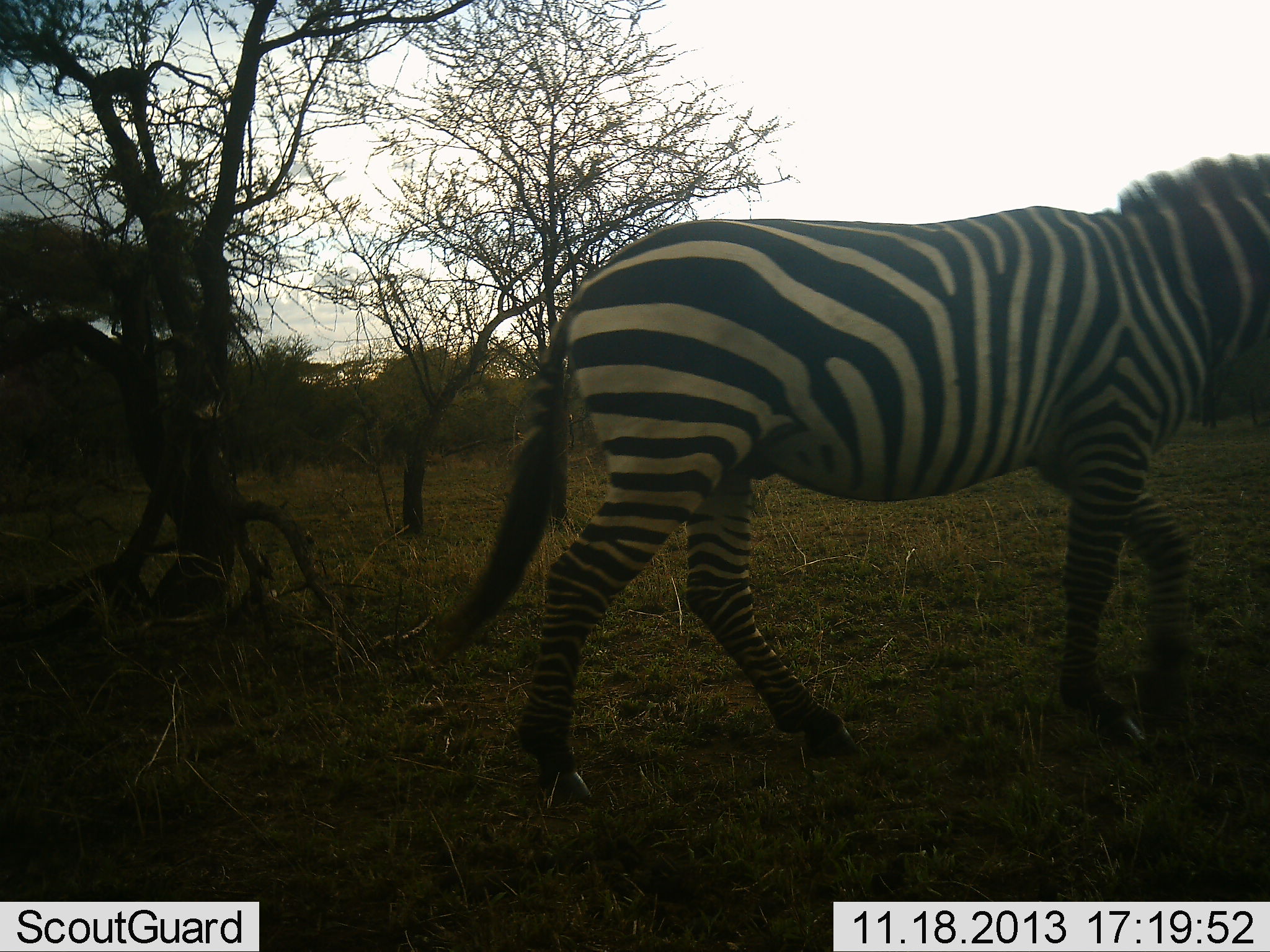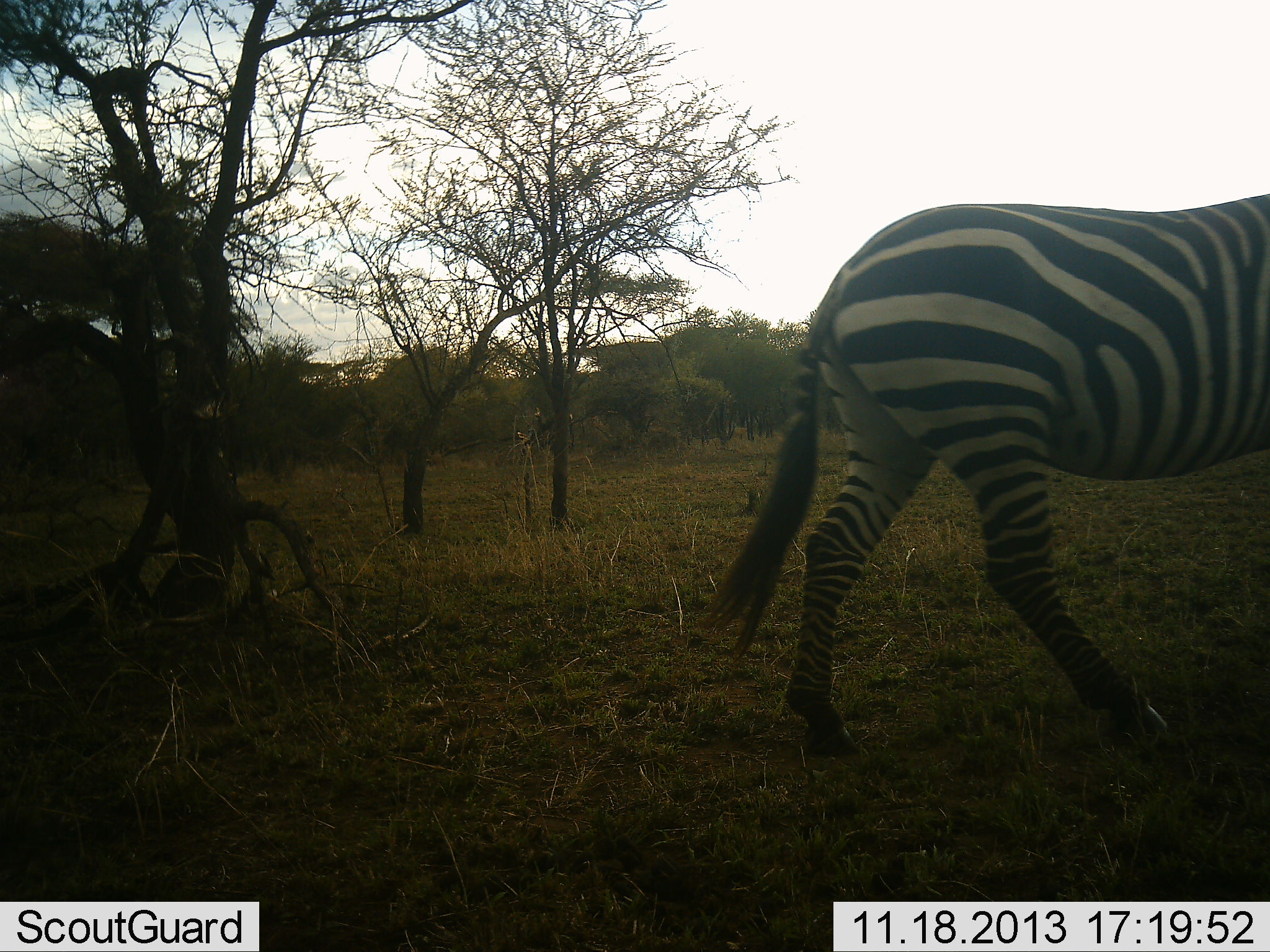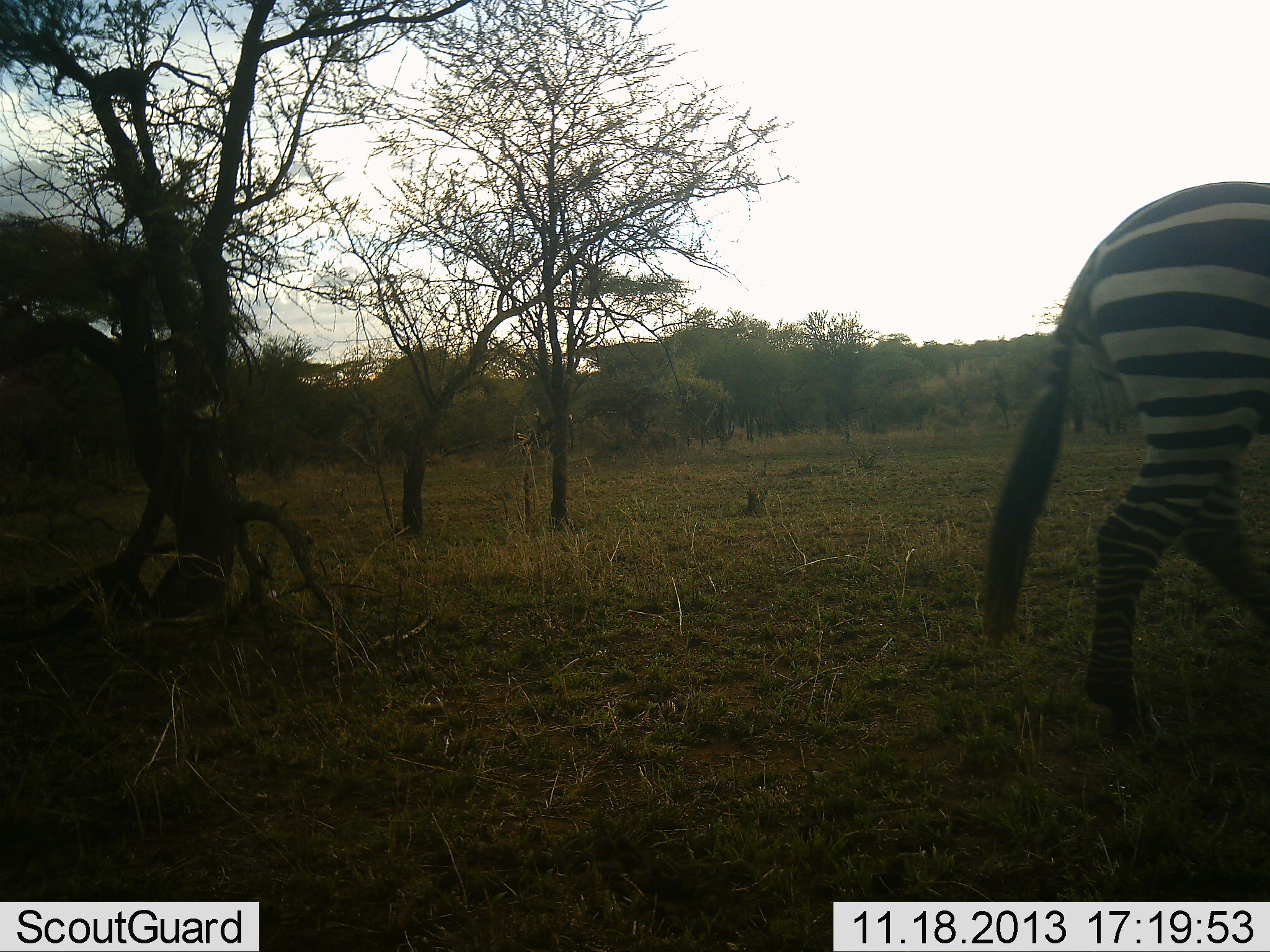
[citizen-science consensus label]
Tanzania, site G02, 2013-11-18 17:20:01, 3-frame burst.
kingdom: Animalia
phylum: Chordata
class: Mammalia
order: Perissodactyla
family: Equidae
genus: Equus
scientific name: Equus quagga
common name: plains zebra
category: zebra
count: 1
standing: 10%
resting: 0%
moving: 100%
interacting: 0%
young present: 0%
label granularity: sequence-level